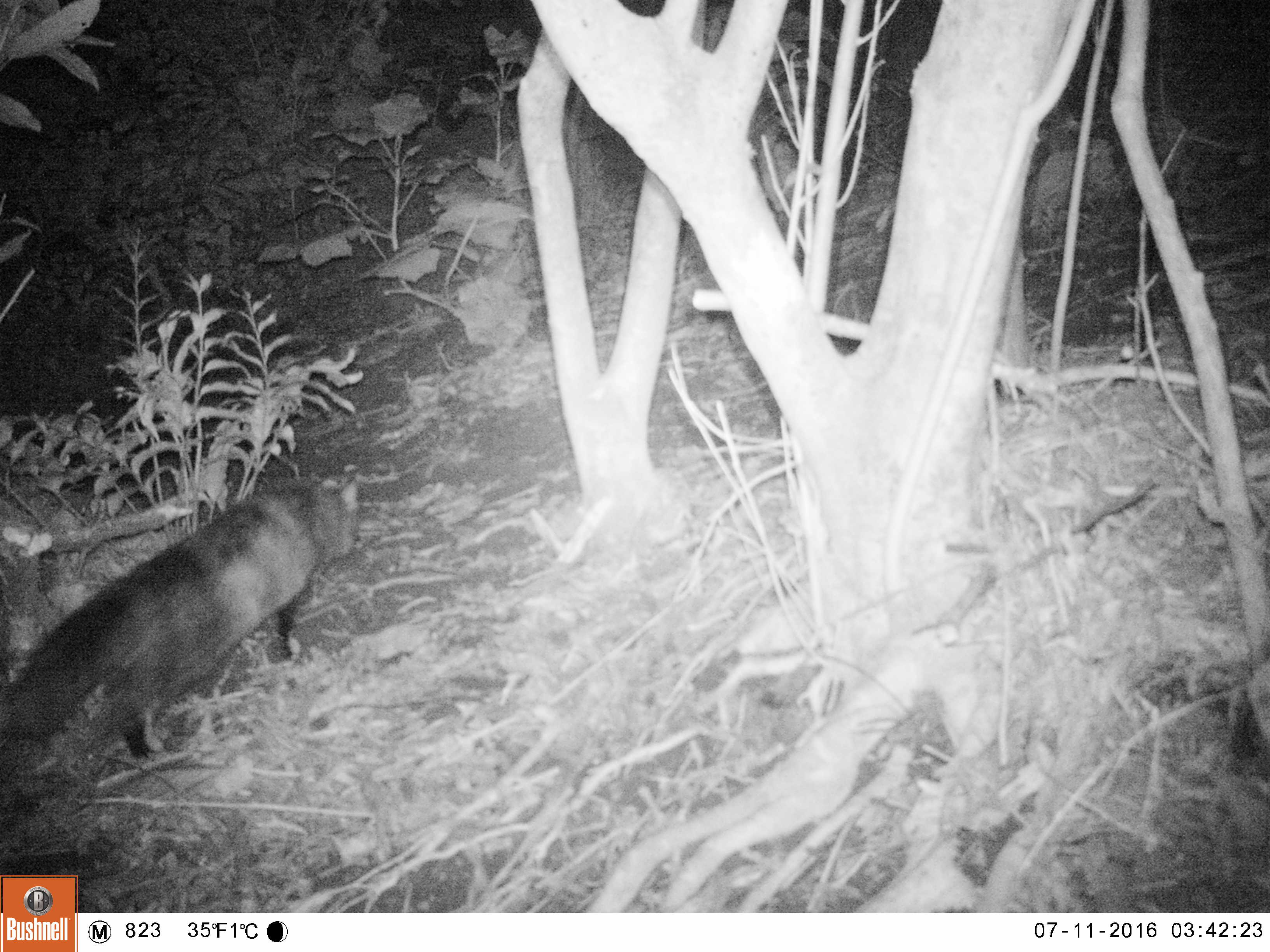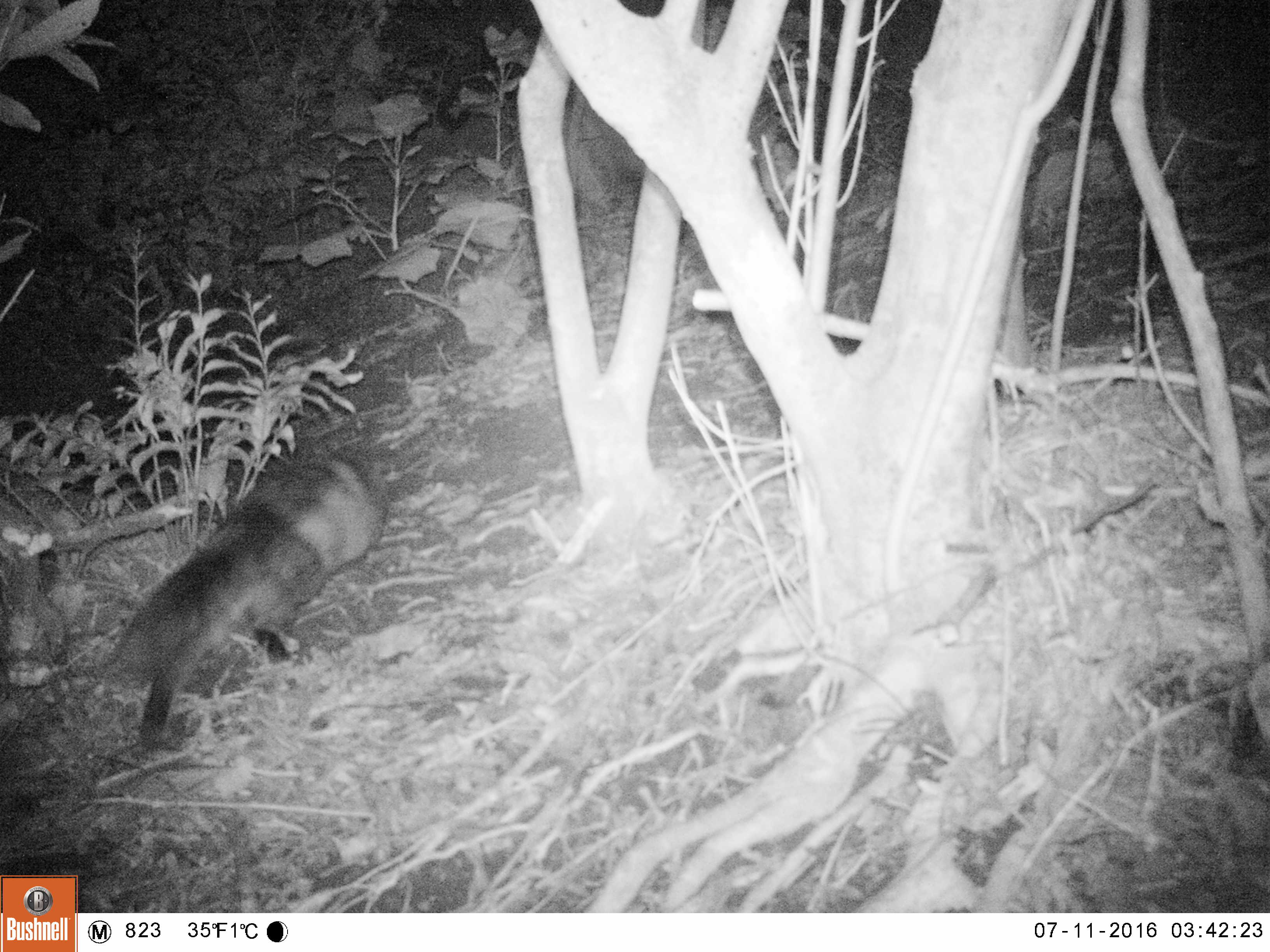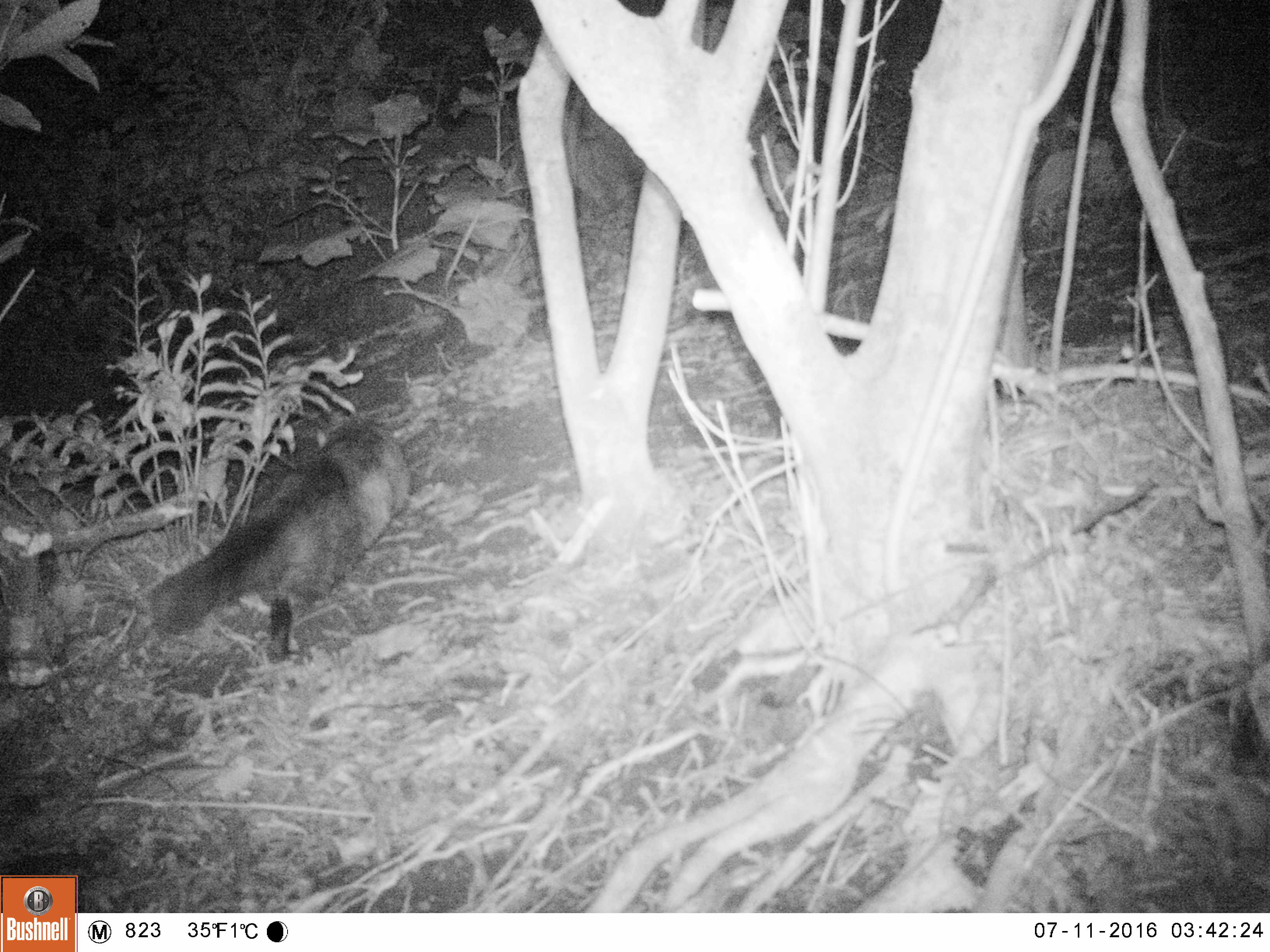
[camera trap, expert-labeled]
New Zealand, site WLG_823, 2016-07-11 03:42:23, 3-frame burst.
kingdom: Animalia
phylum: Chordata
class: Mammalia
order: Carnivora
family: Felidae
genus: Felis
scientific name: Felis catus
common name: domestic cat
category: cat